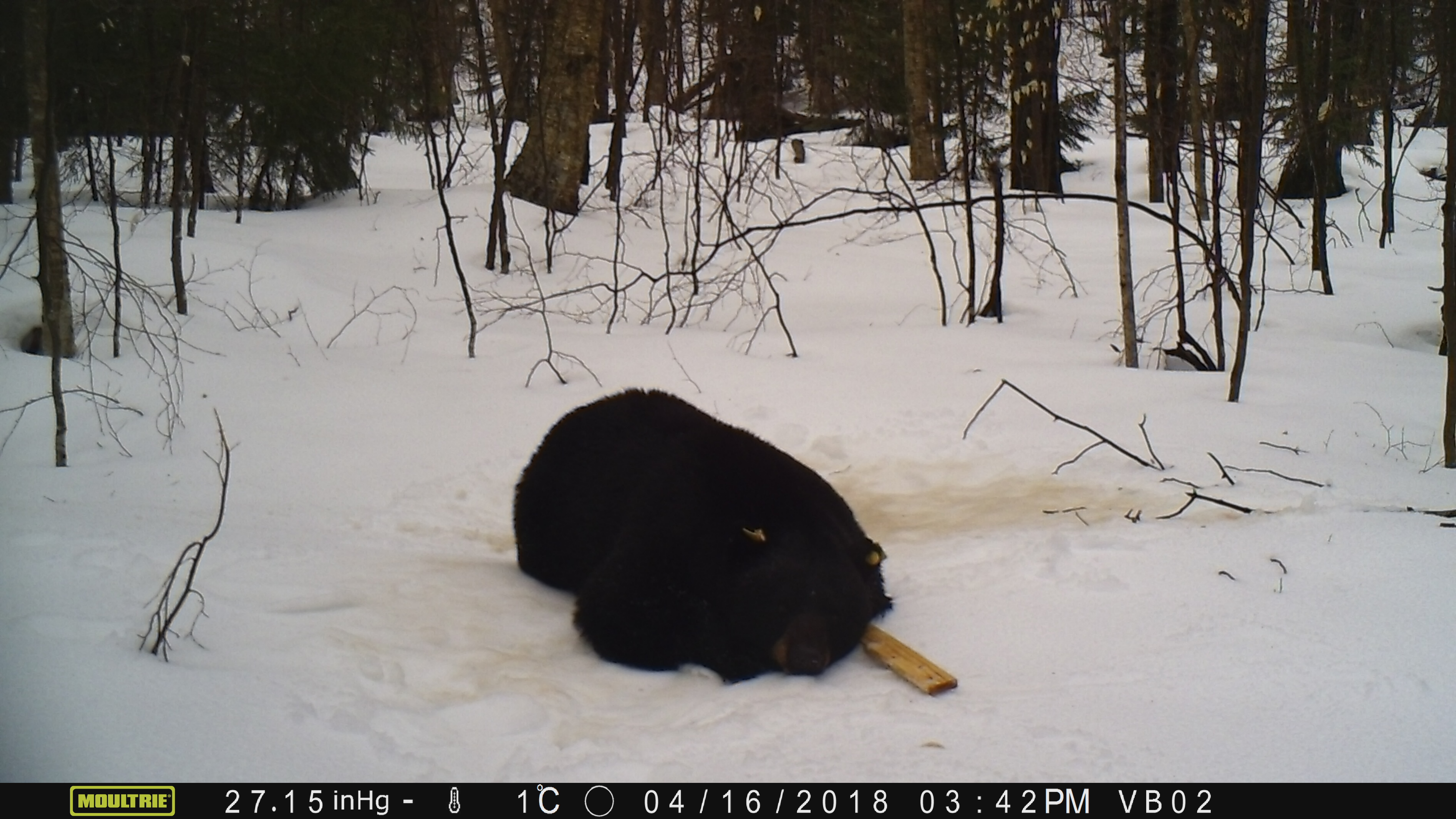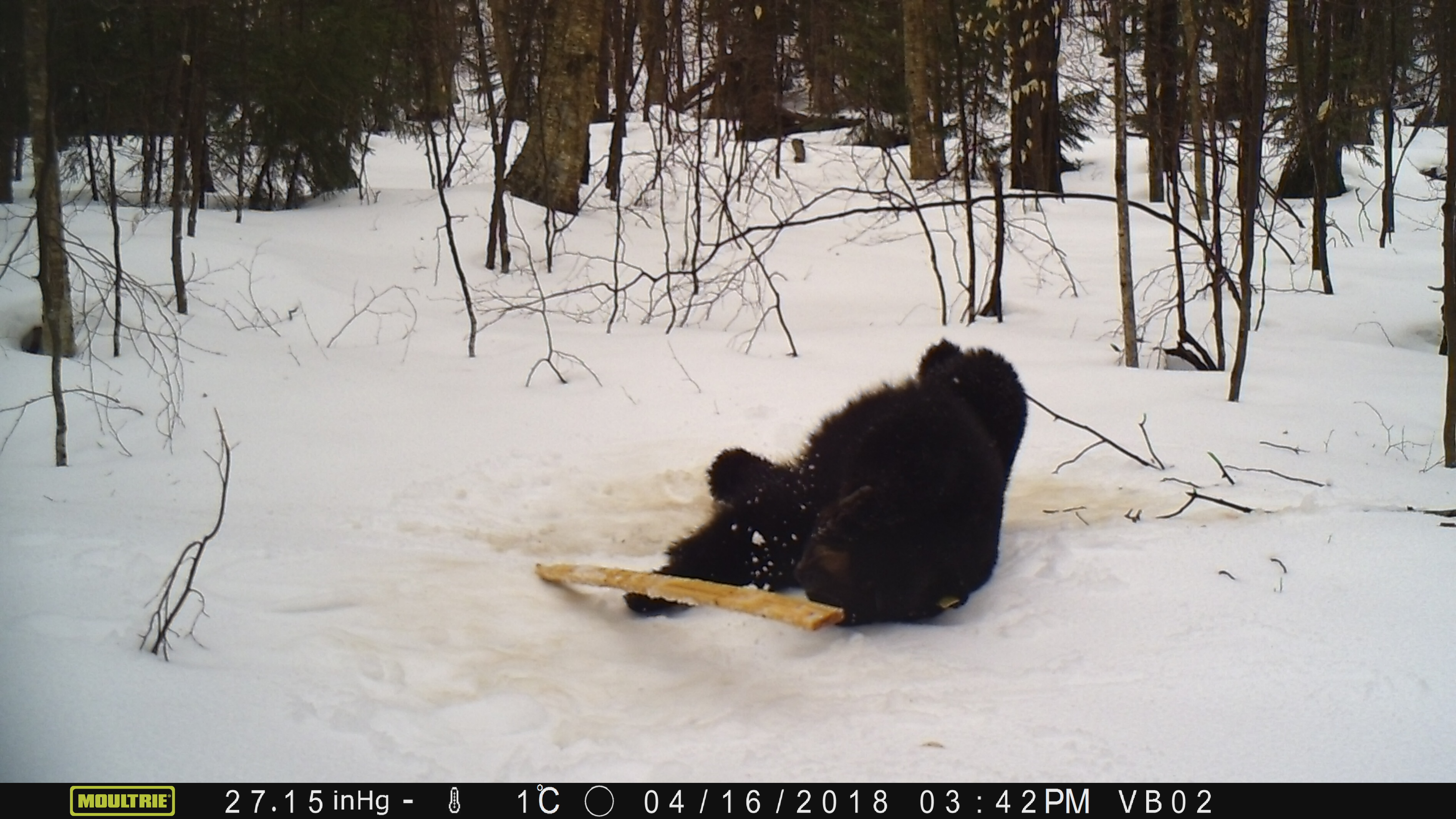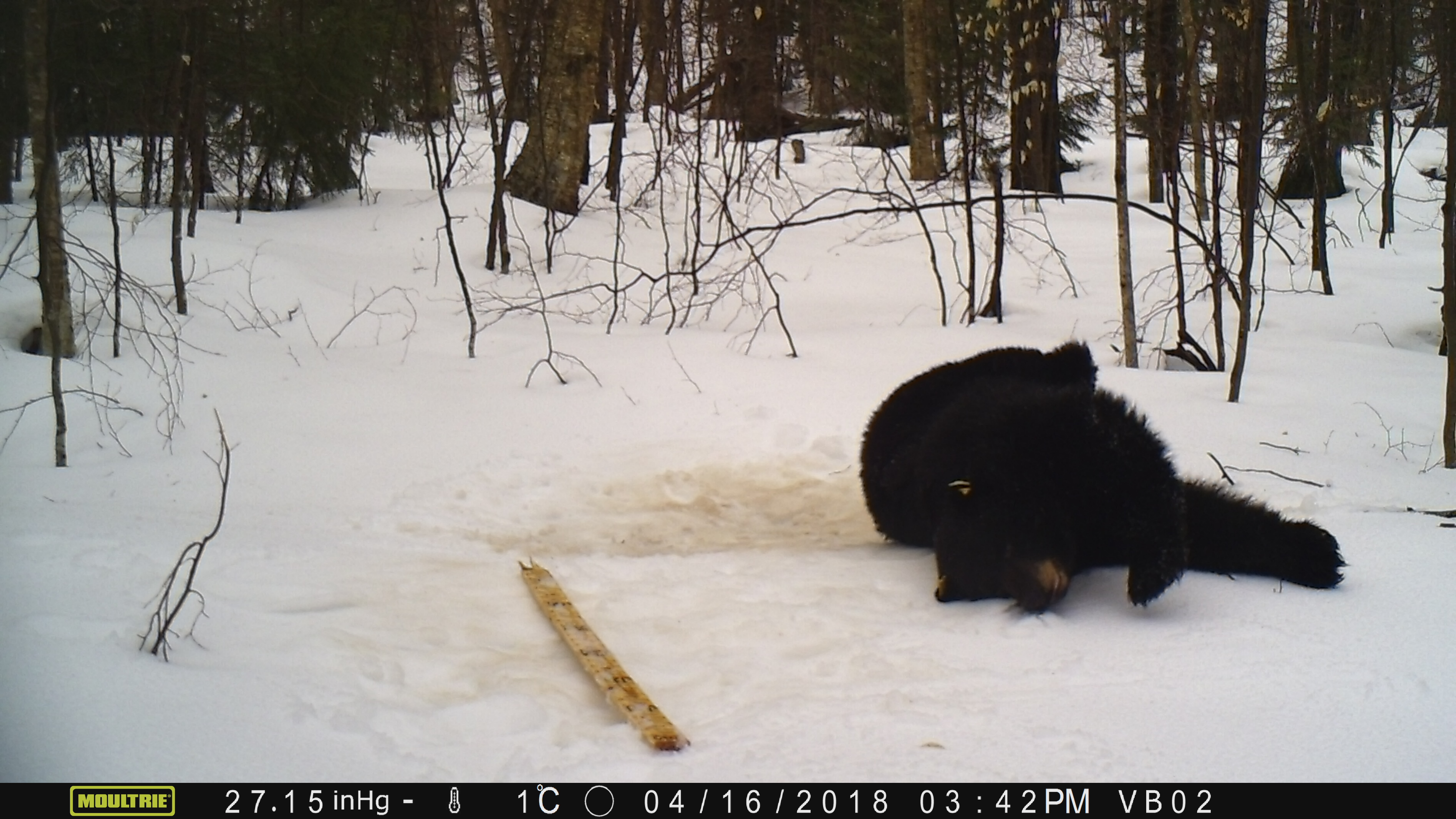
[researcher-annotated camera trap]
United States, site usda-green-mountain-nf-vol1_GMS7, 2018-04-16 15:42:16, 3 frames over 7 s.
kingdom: Animalia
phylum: Chordata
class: Mammalia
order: Carnivora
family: Ursidae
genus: Ursus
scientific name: Ursus americanus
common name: black bear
Black bear (Ursus americanus).